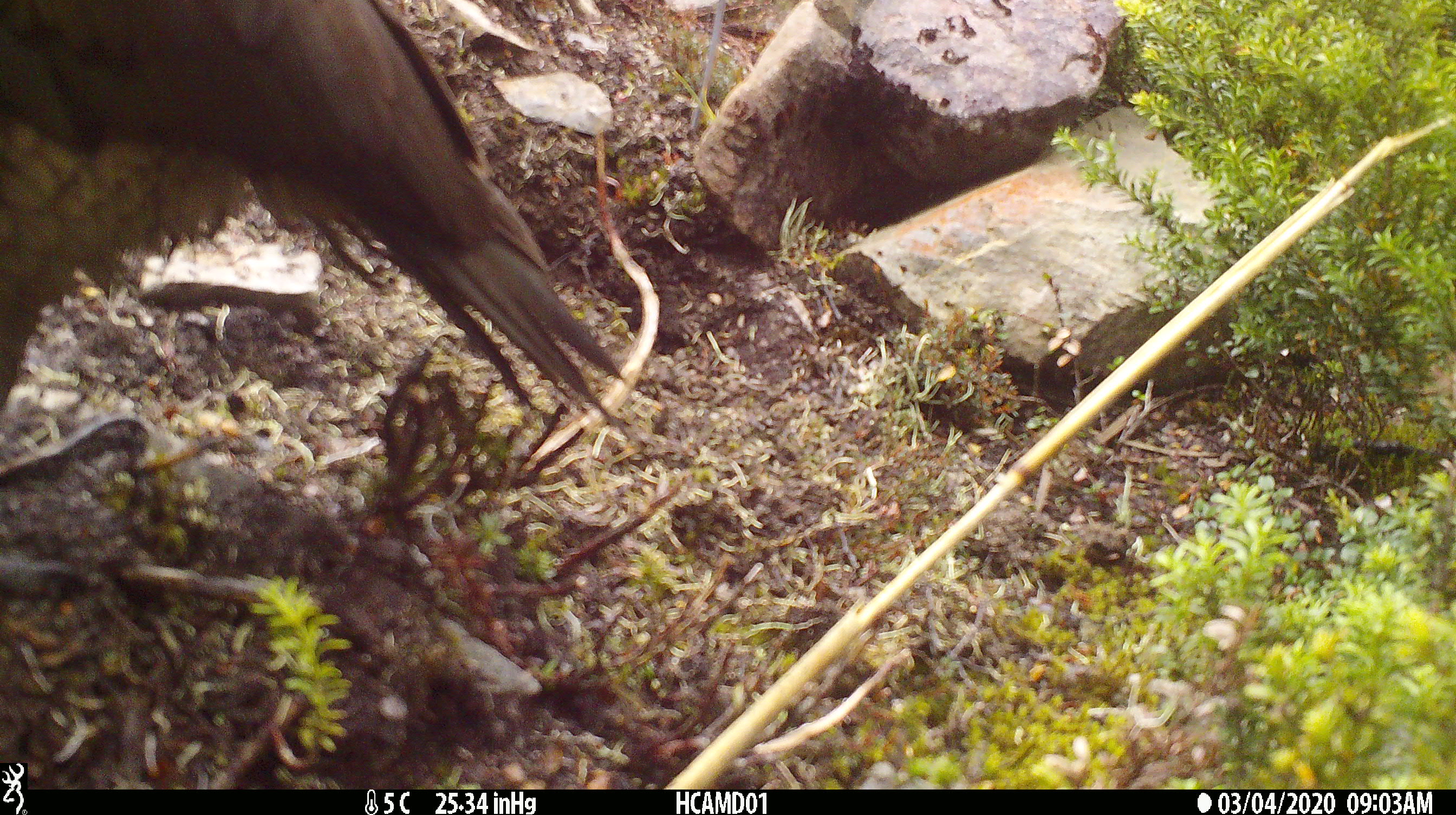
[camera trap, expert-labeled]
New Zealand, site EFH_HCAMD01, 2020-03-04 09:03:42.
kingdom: Animalia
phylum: Chordata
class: Aves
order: Psittaciformes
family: Strigopidae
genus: Nestor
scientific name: Nestor notabilis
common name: kea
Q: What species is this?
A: Kea (Nestor notabilis).